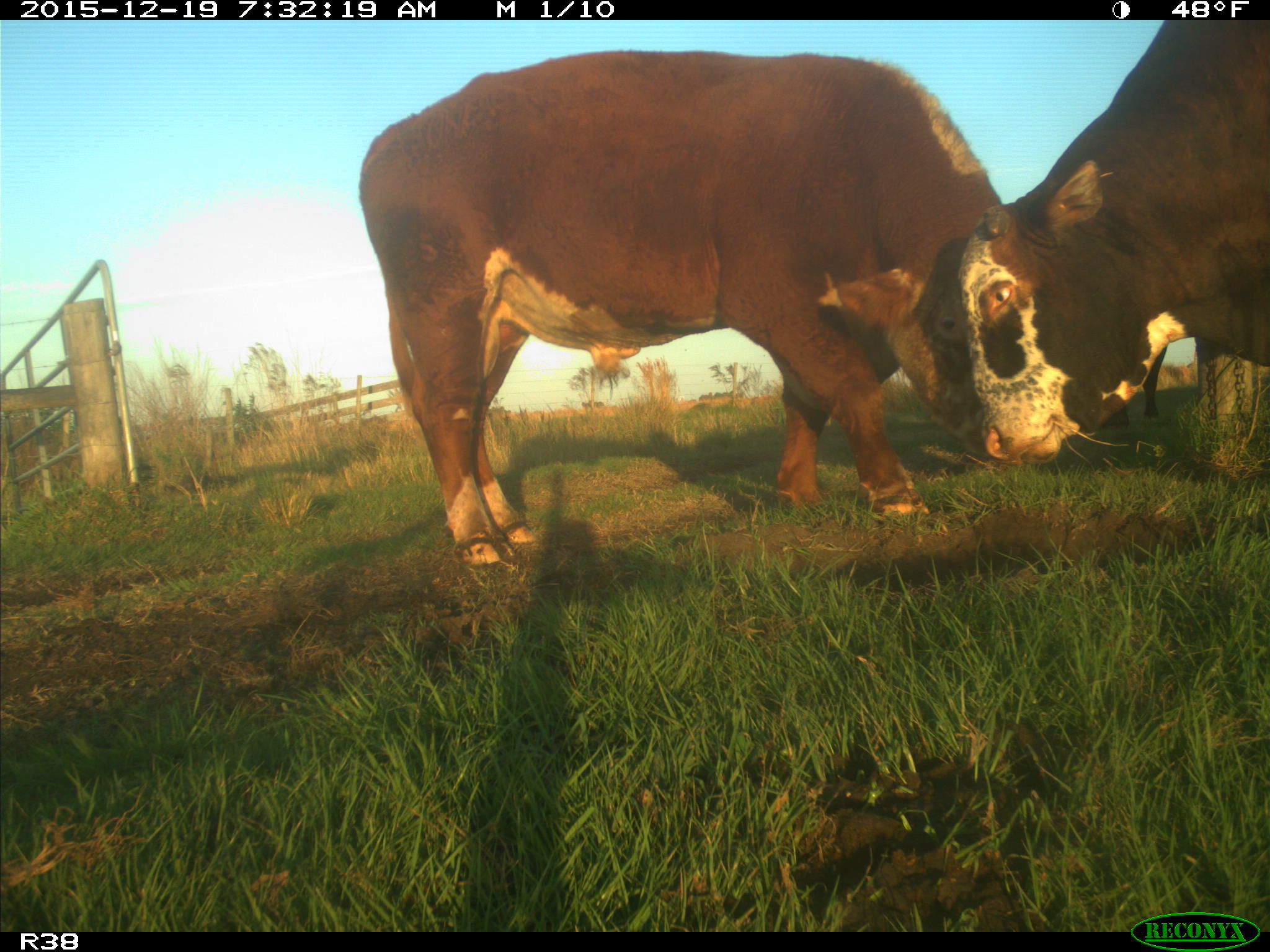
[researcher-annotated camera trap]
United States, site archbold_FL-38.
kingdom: Animalia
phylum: Chordata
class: Mammalia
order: Artiodactyla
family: Bovidae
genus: Bos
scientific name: Bos taurus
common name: domestic cow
Bos taurus (domestic cow).